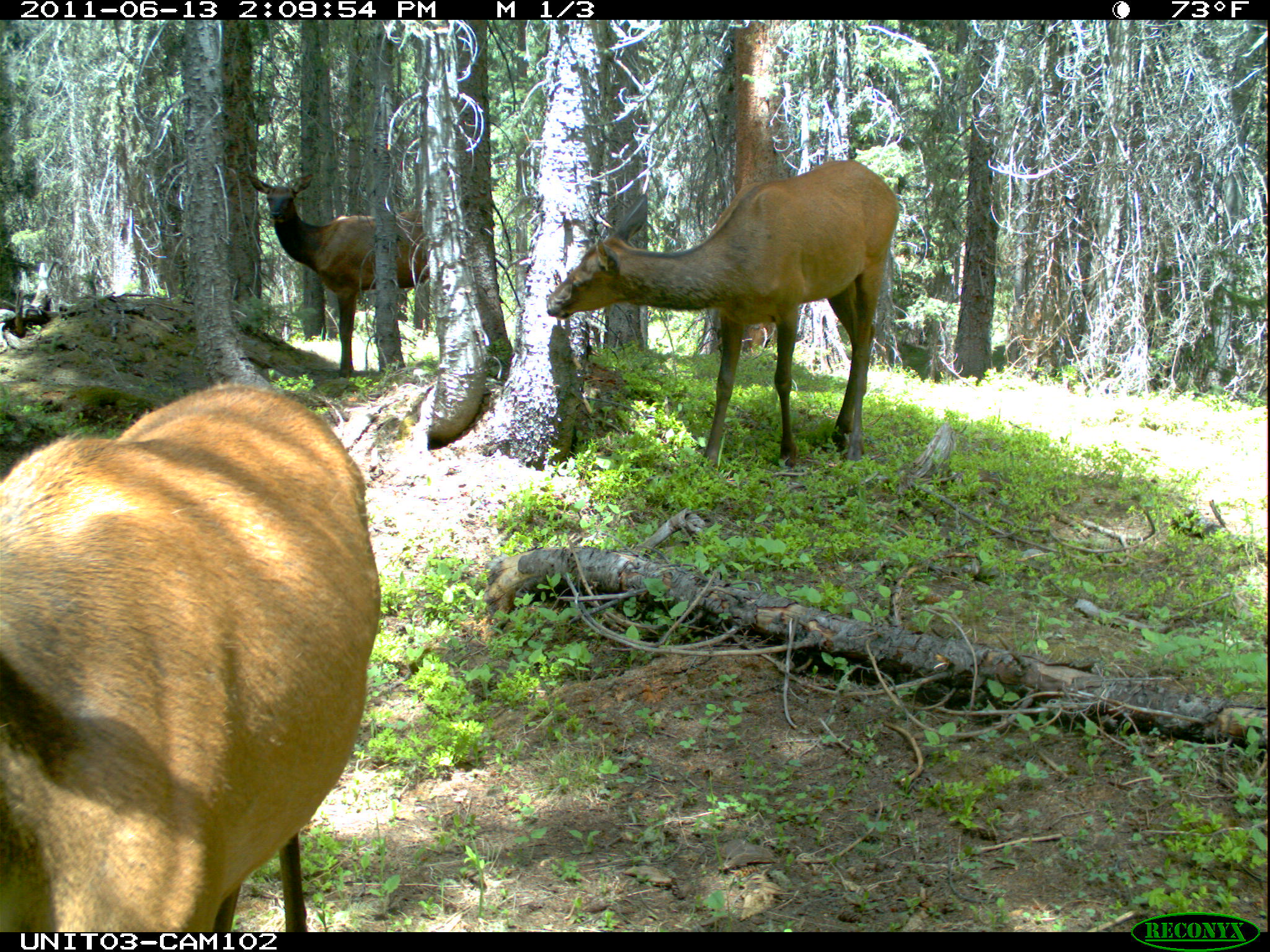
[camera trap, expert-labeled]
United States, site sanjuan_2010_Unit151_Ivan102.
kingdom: Animalia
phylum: Chordata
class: Mammalia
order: Artiodactyla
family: Cervidae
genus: Cervus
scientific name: Cervus elaphus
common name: red deer